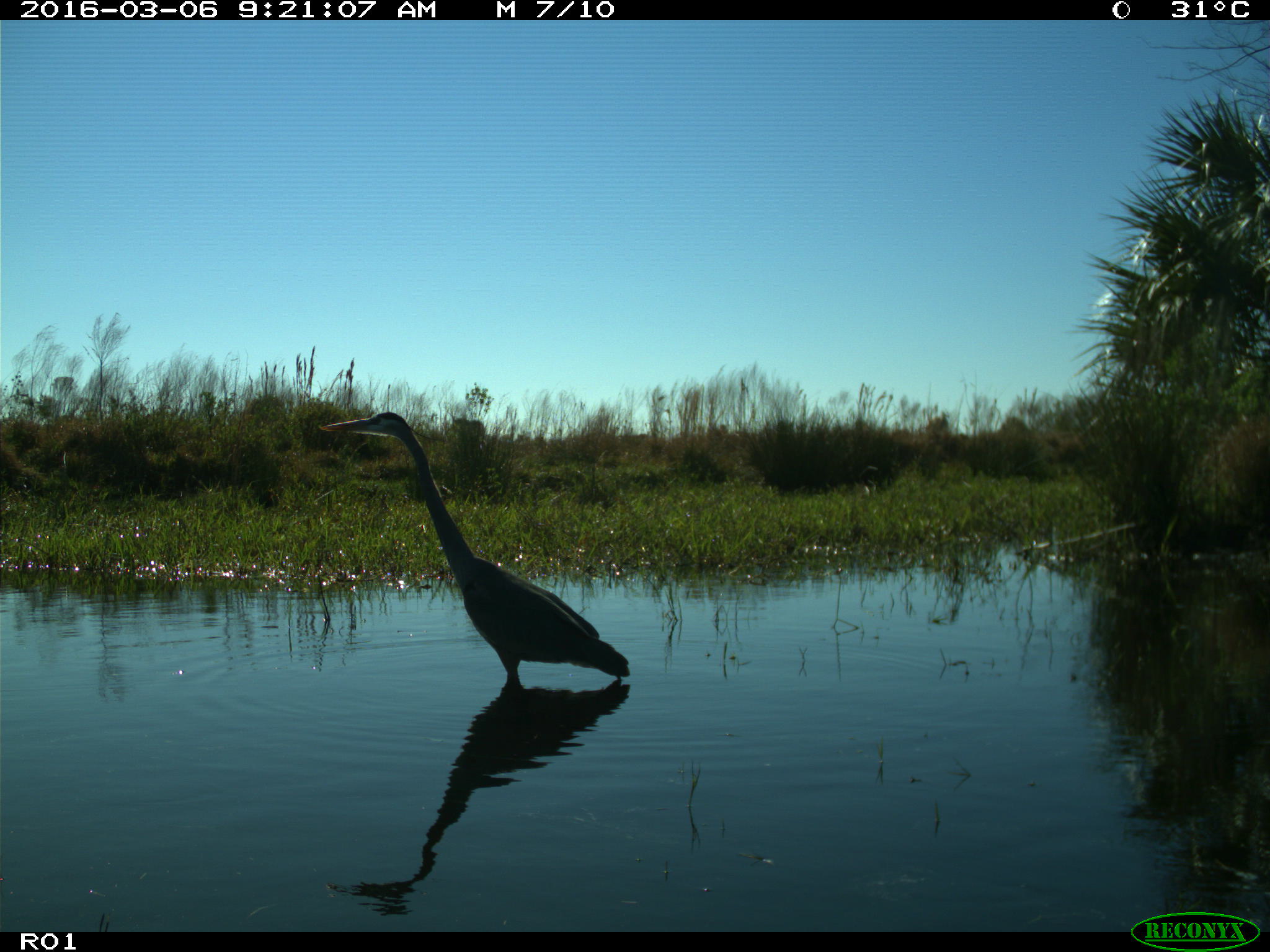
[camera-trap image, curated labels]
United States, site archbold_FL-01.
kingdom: Animalia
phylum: Chordata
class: Aves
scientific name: Aves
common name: birds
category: unidentified bird